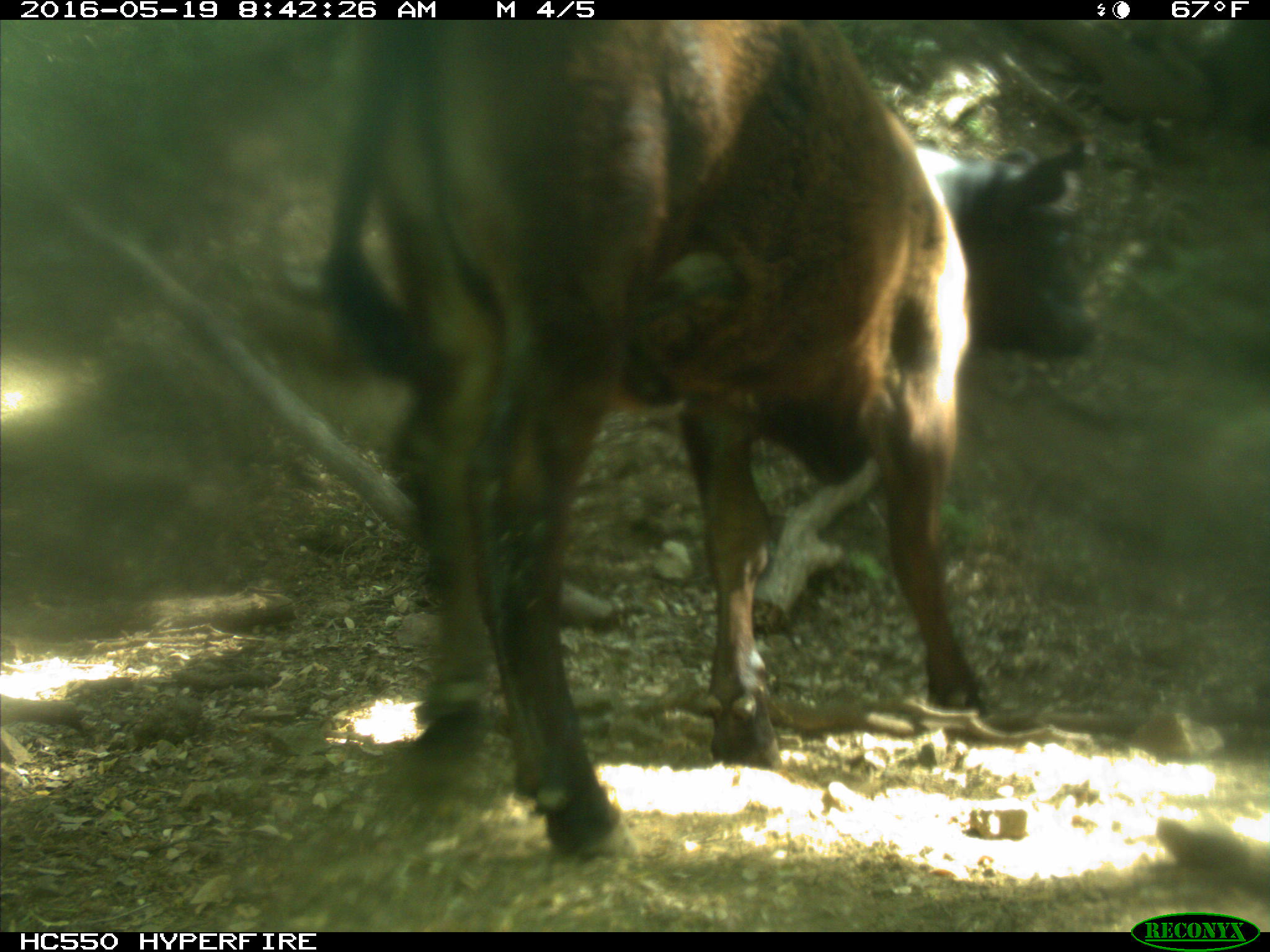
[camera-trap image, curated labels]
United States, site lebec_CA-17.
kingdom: Animalia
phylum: Chordata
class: Mammalia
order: Artiodactyla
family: Bovidae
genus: Bos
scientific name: Bos taurus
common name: domestic cow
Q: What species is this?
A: Bos taurus (domestic cow).